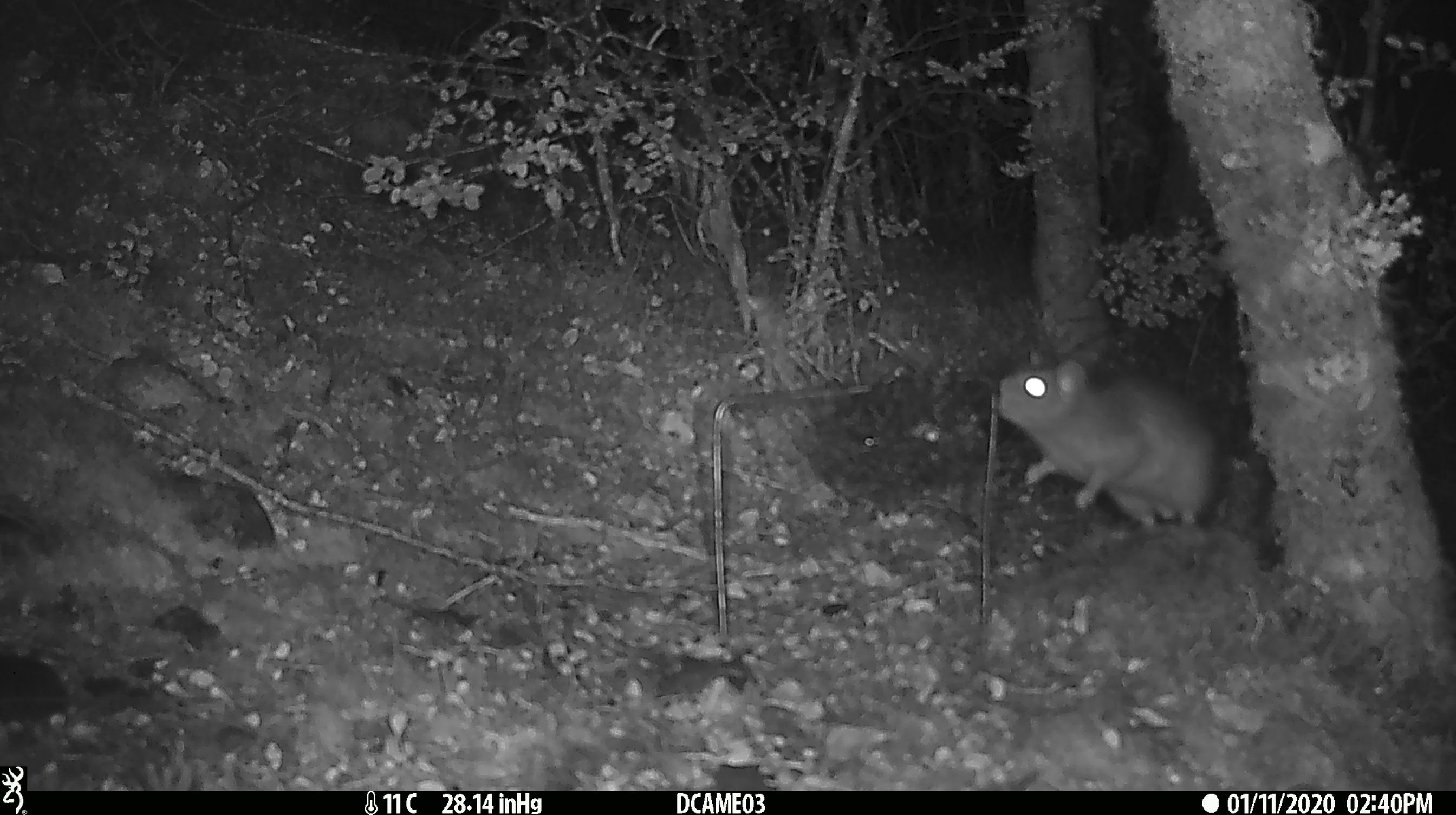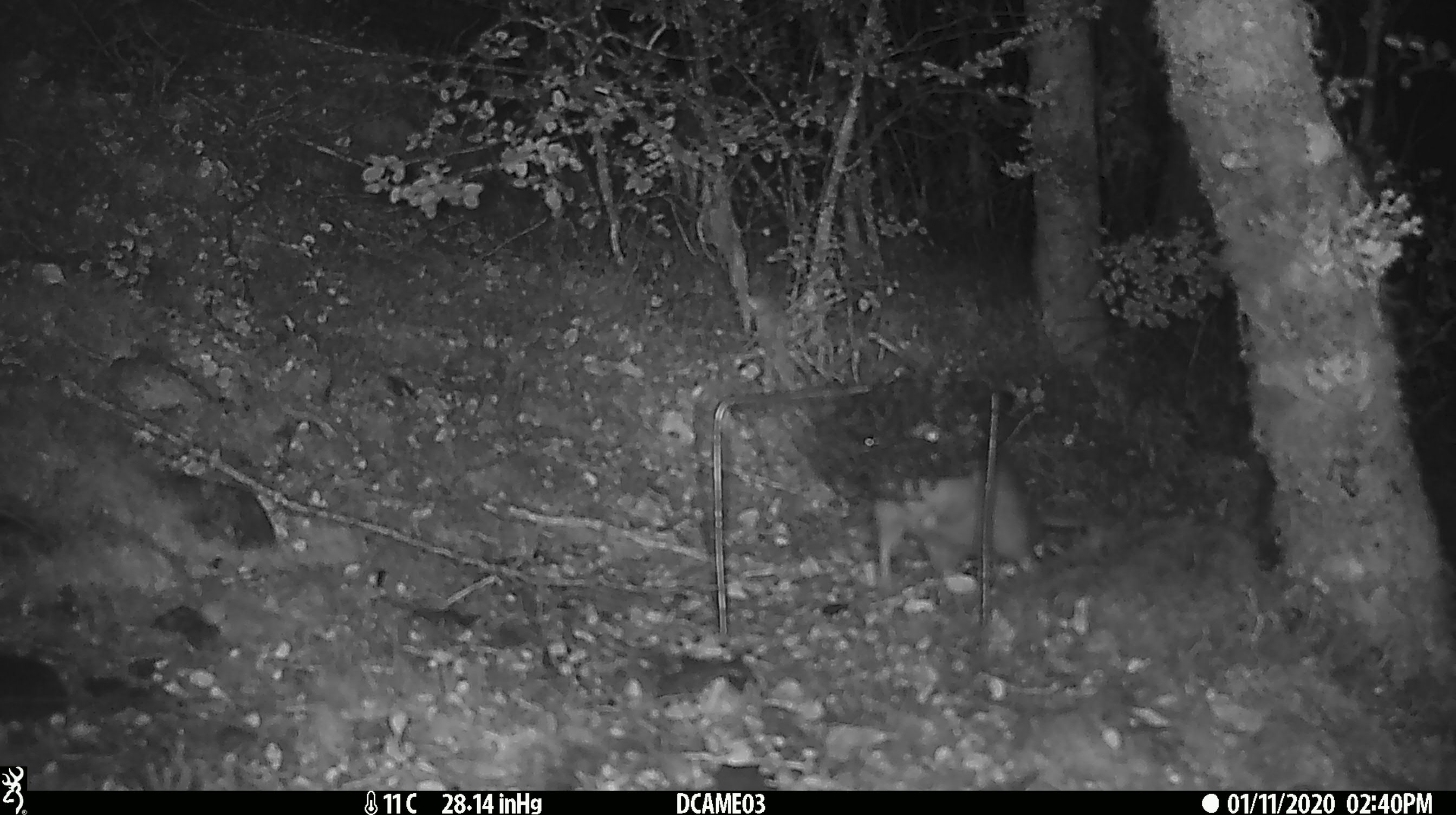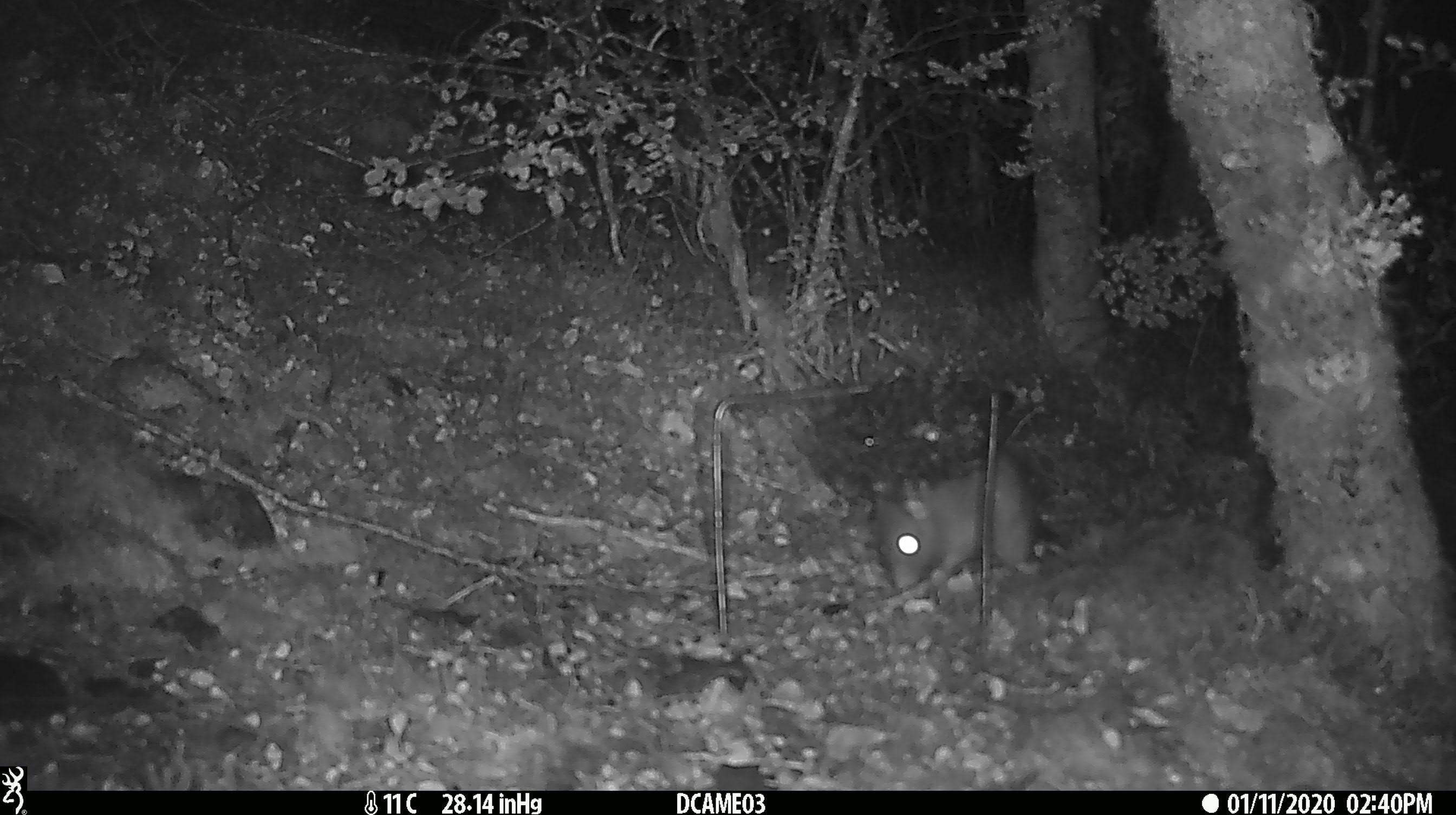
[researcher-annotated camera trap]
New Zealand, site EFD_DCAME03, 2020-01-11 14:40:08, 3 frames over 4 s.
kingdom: Animalia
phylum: Chordata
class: Mammalia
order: Rodentia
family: Muridae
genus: Rattus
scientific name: Rattus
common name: rat